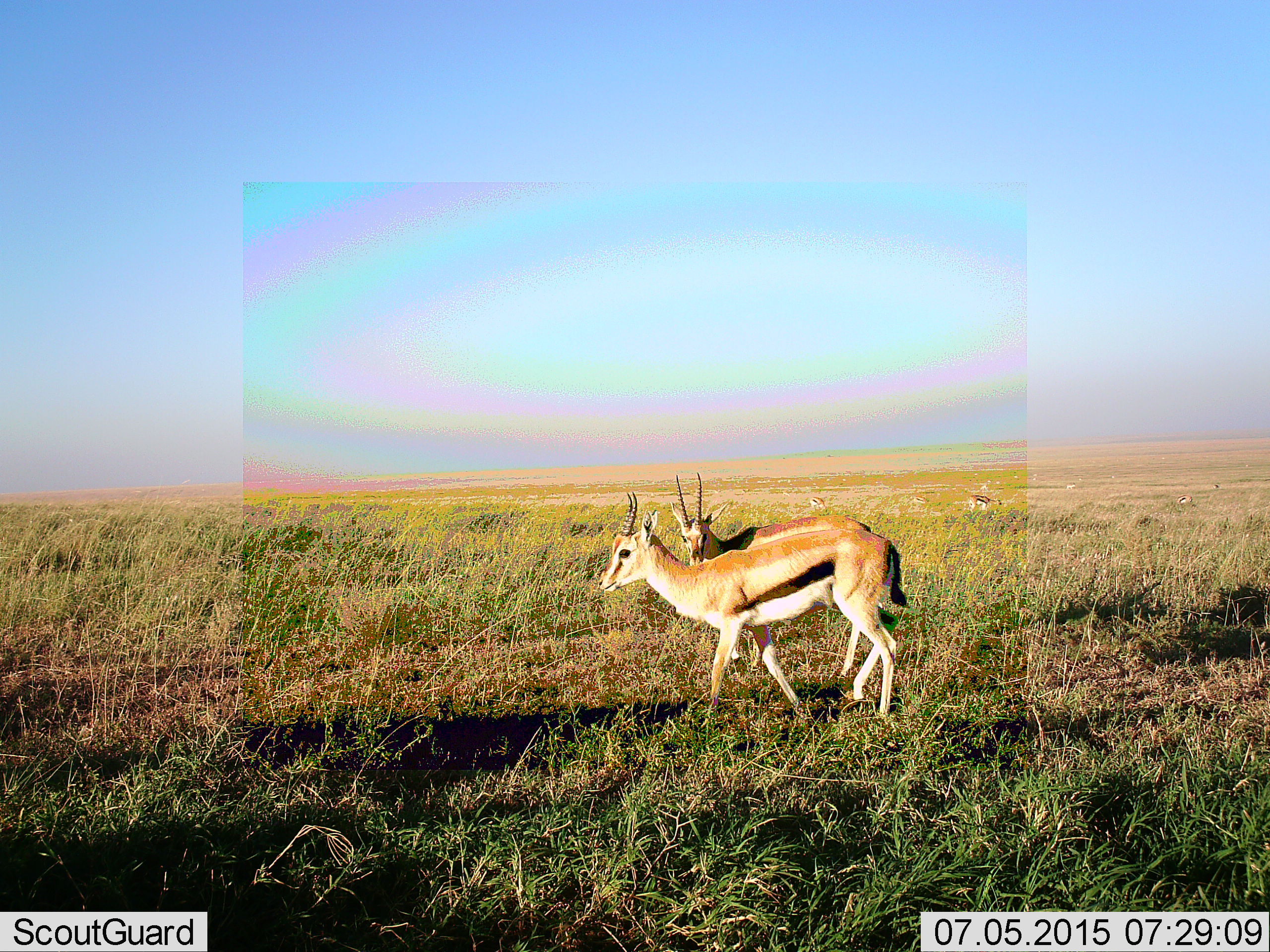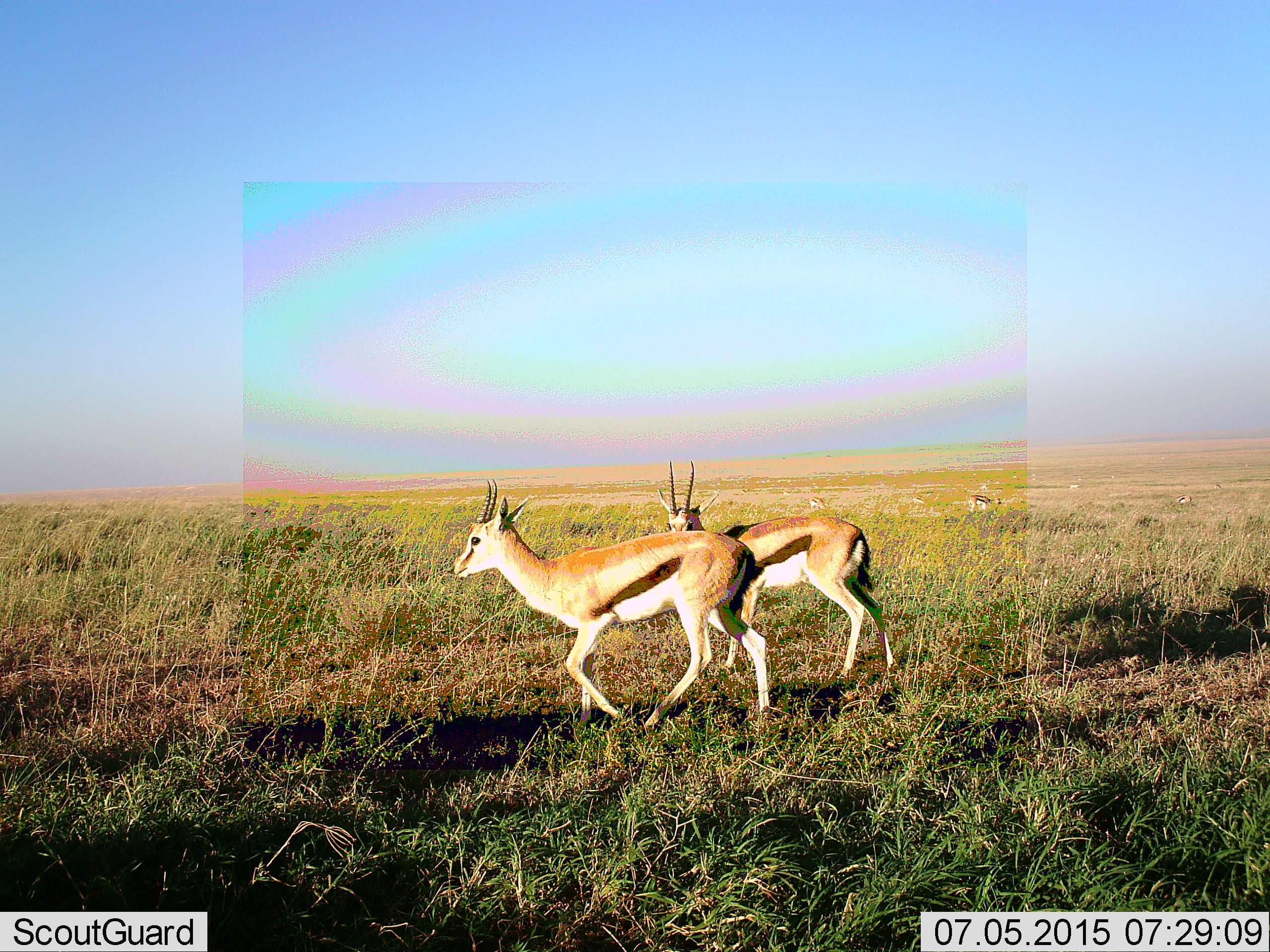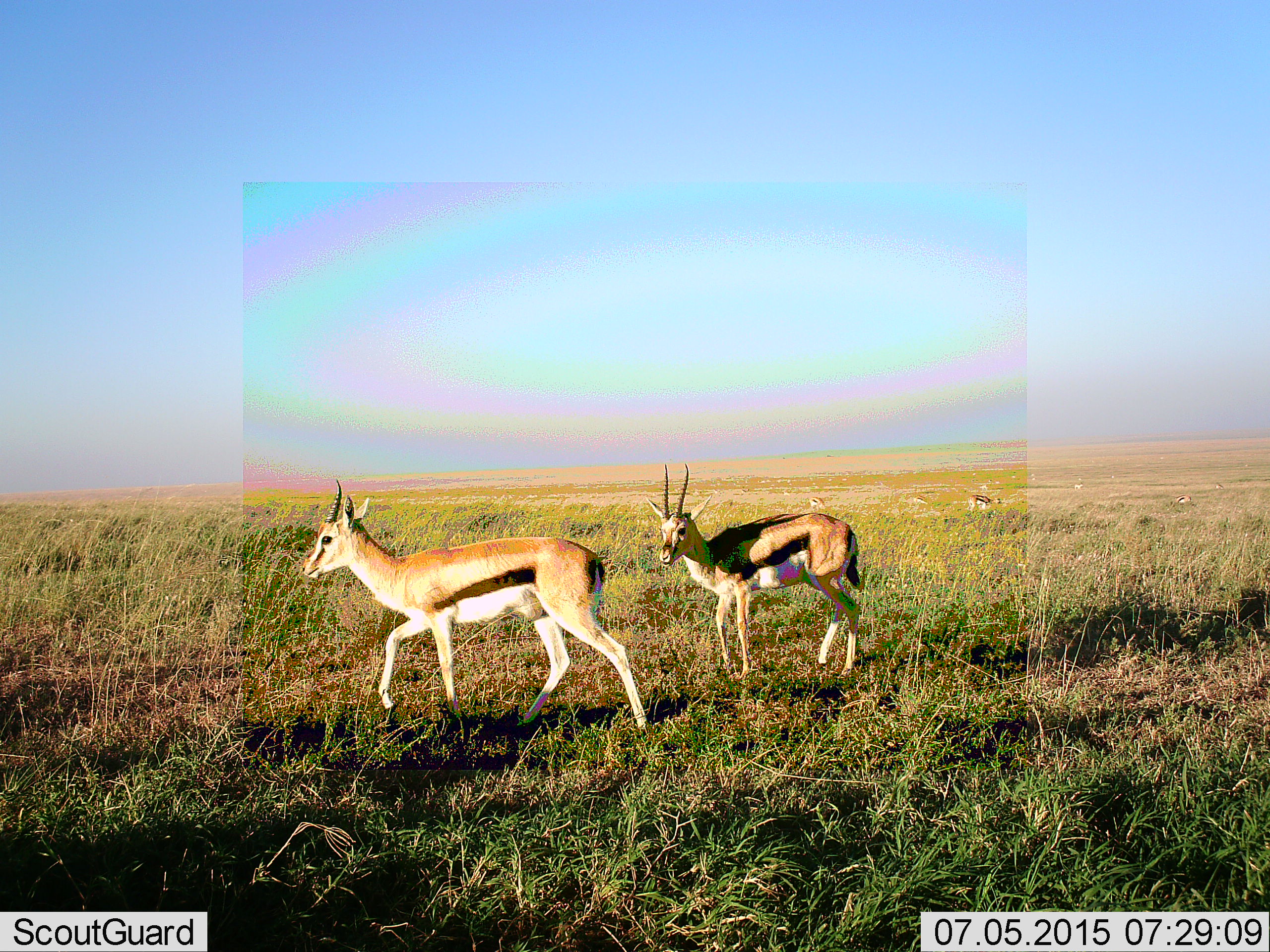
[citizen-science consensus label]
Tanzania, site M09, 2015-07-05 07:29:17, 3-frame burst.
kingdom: Animalia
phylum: Chordata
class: Mammalia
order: Artiodactyla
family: Bovidae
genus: Eudorcas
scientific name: Eudorcas thomsonii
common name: thomson's gazelle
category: gazellethomsons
Gazellethomsons (thomson's gazelle) (Eudorcas thomsonii), count 10. Behavior (volunteer vote fractions): standing 70%, resting 0%, moving 80%, interacting 0%. Young present (vote fraction): 10%. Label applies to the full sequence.